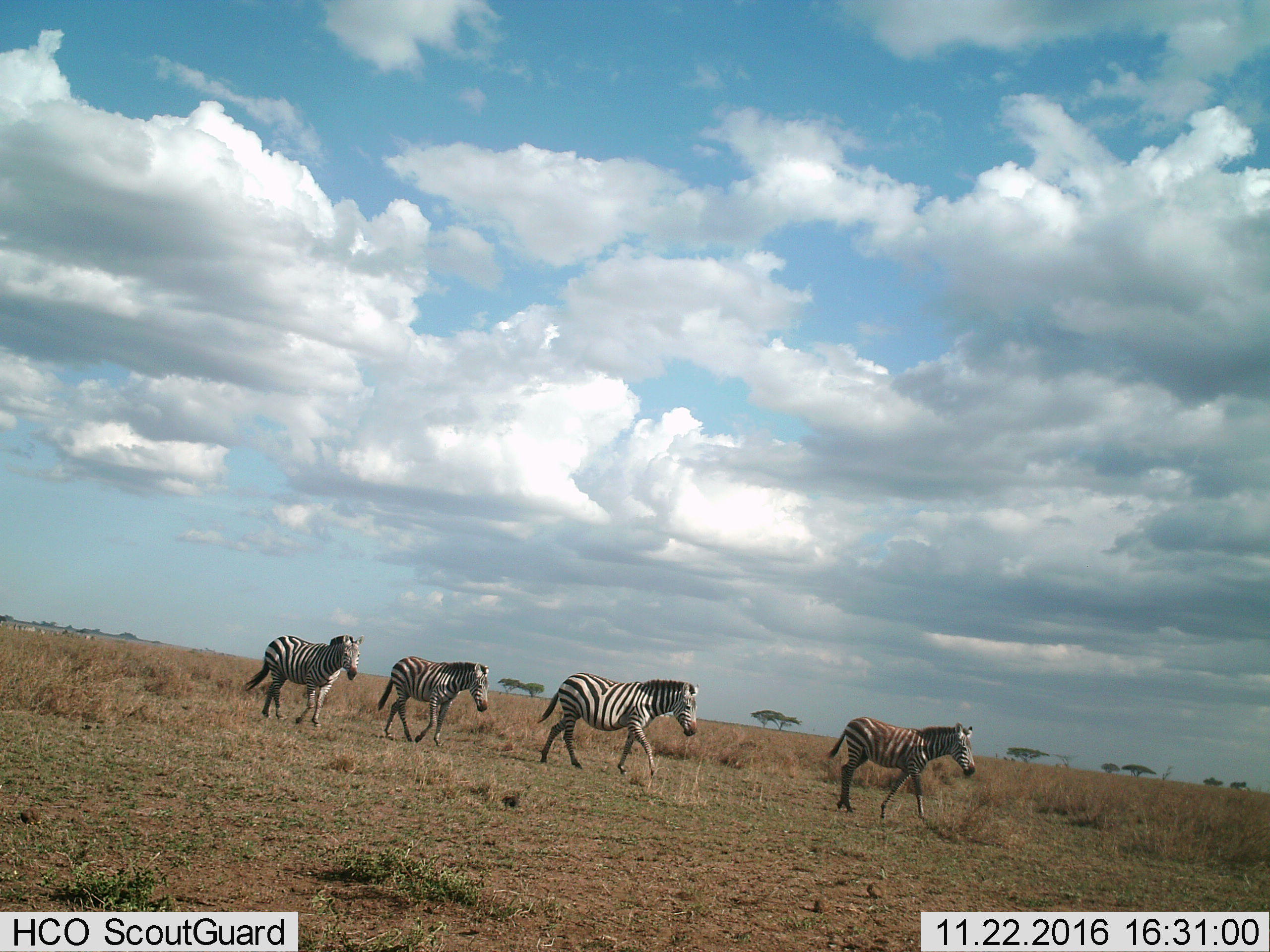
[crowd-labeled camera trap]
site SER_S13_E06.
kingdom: Animalia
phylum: Chordata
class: Mammalia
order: Perissodactyla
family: Equidae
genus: Equus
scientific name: Equus quagga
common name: plains zebra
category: zebraplains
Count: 4.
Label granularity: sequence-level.